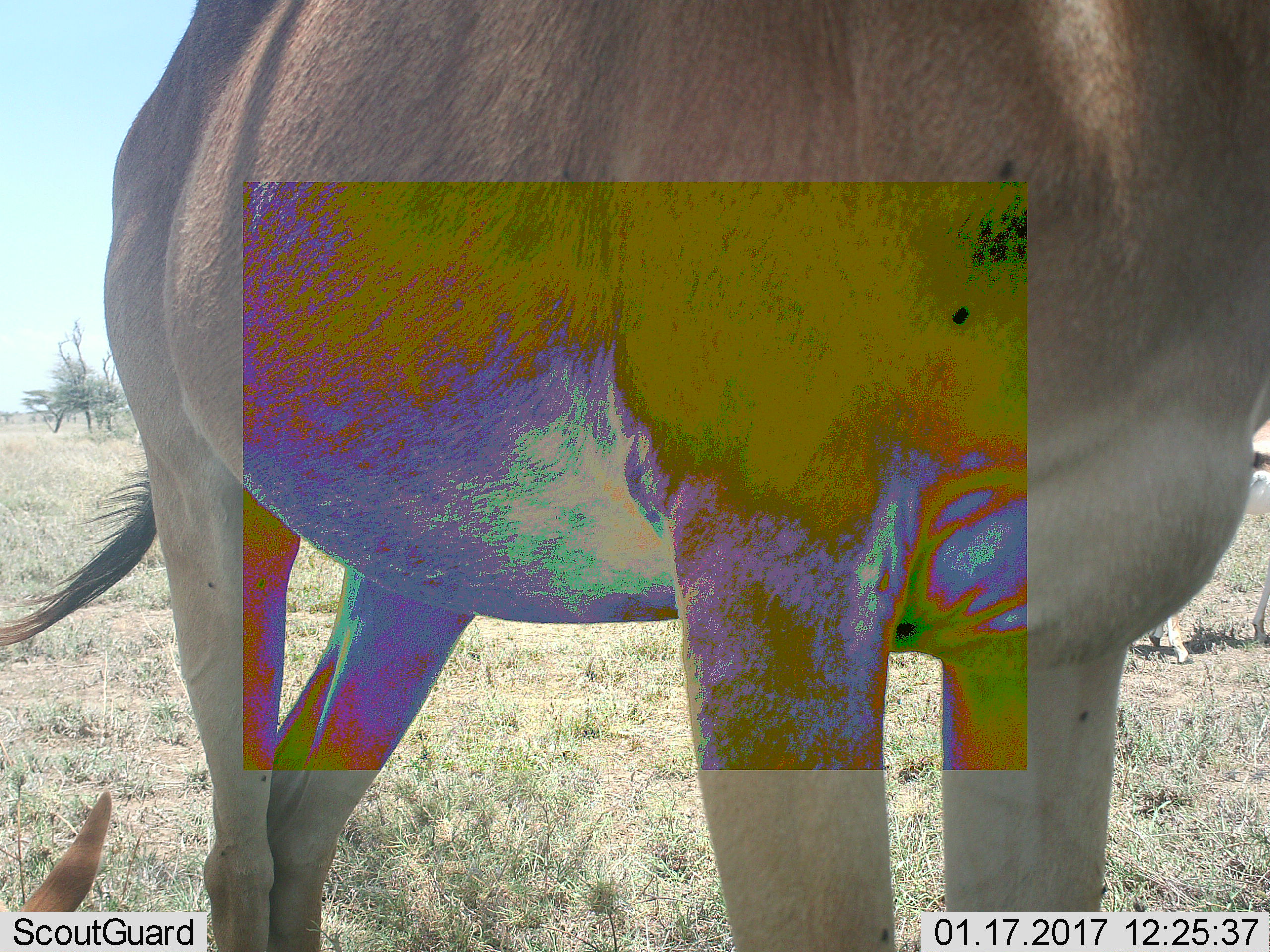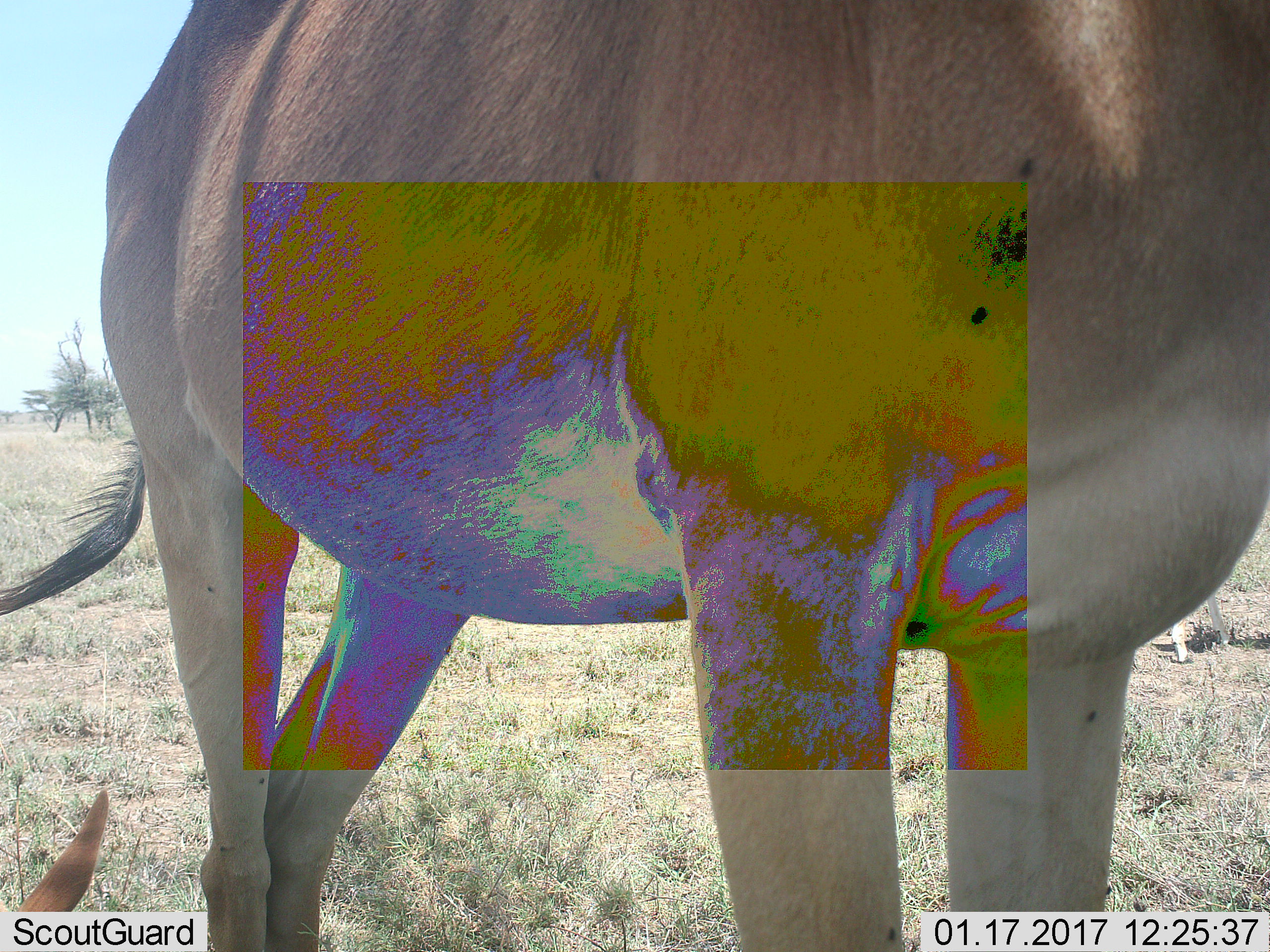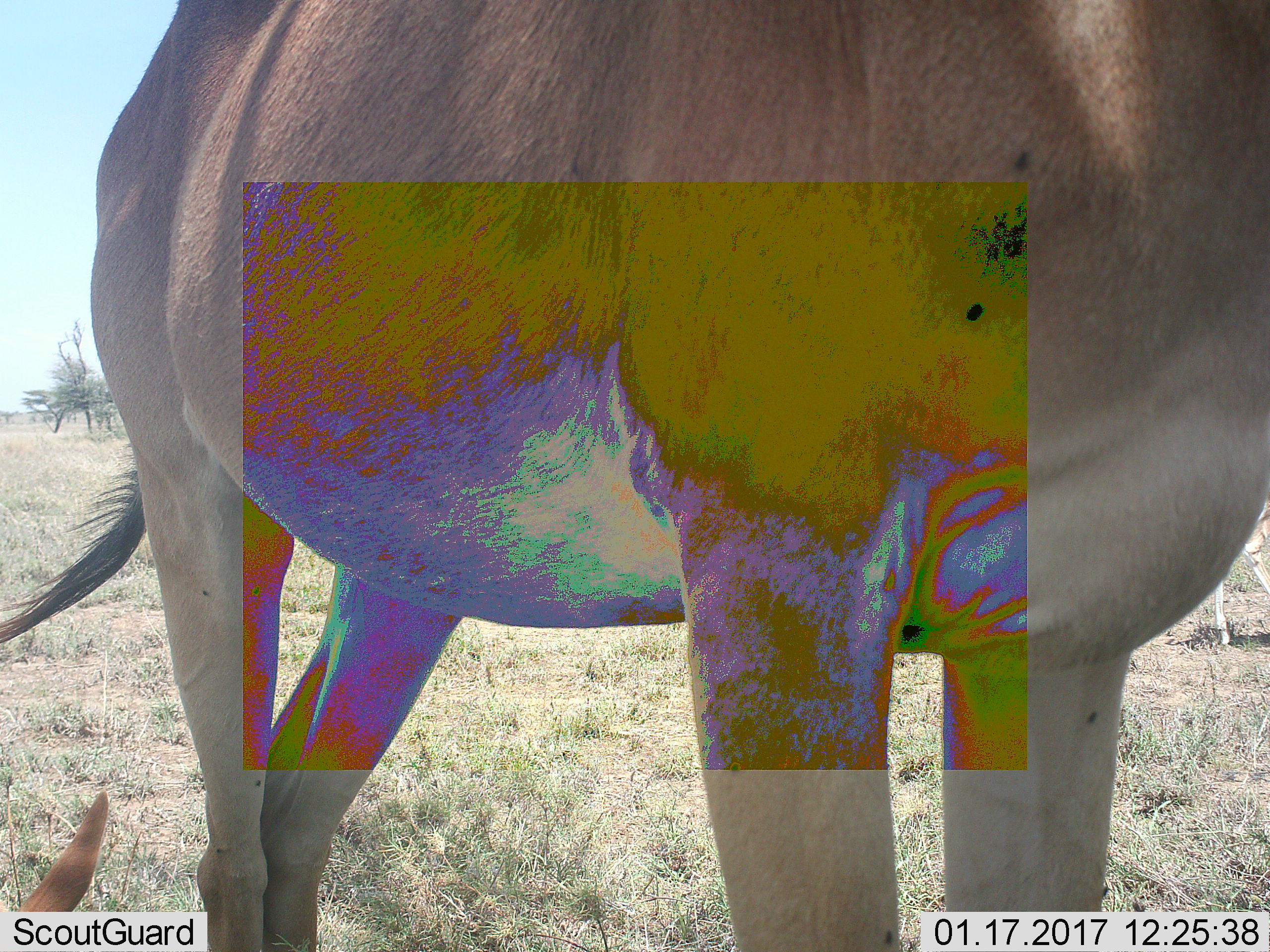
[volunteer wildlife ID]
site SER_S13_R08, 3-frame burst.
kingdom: Animalia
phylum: Chordata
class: Mammalia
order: Artiodactyla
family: Bovidae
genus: Alcelaphus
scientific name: Alcelaphus buselaphus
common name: hartebeest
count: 2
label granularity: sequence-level